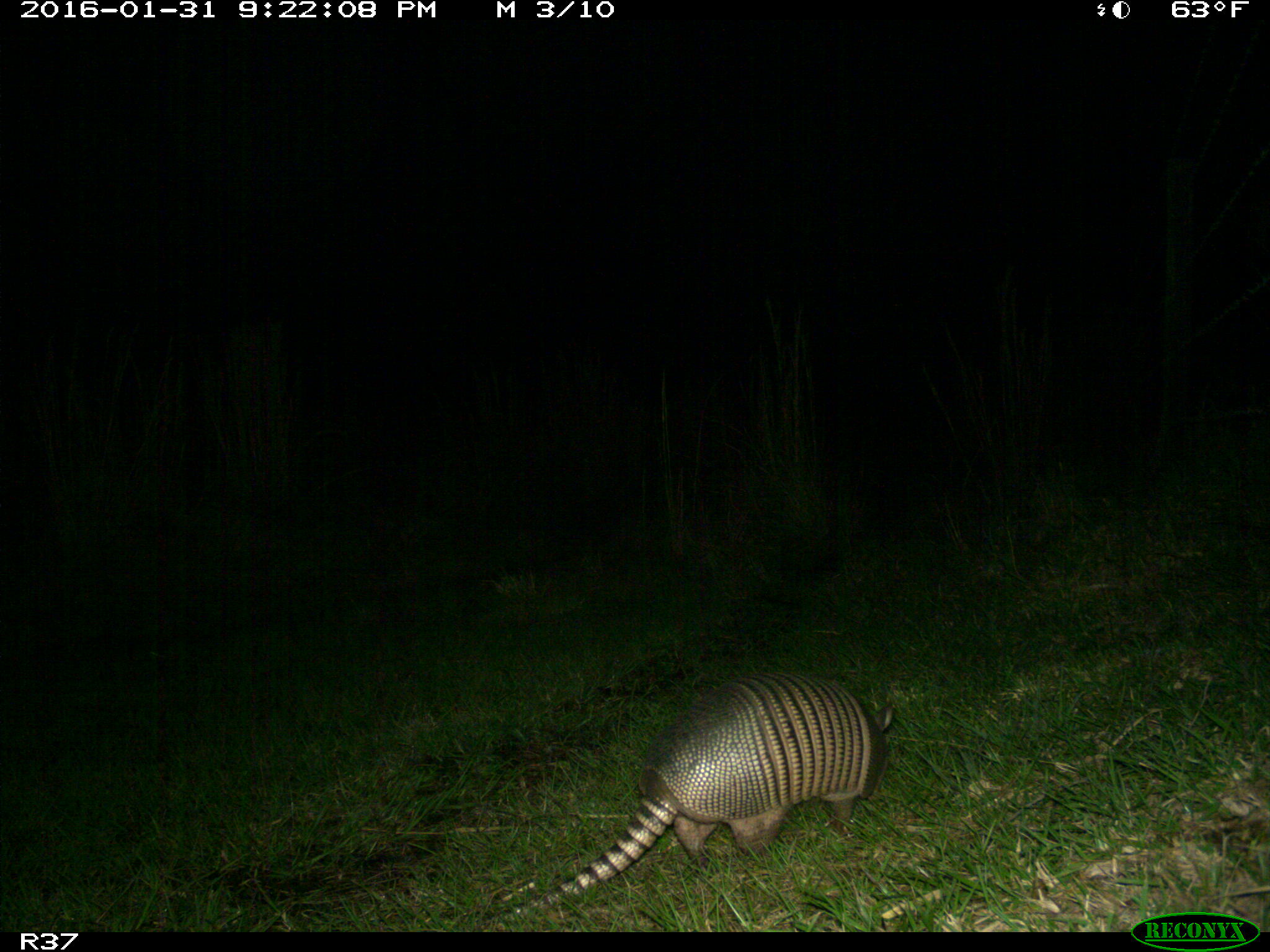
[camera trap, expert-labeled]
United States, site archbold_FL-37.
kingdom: Animalia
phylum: Chordata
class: Mammalia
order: Cingulata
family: Dasypodidae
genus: Dasypus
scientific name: Dasypus novemcinctus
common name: nine-banded armadillo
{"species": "Dasypus novemcinctus (nine-banded armadillo)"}